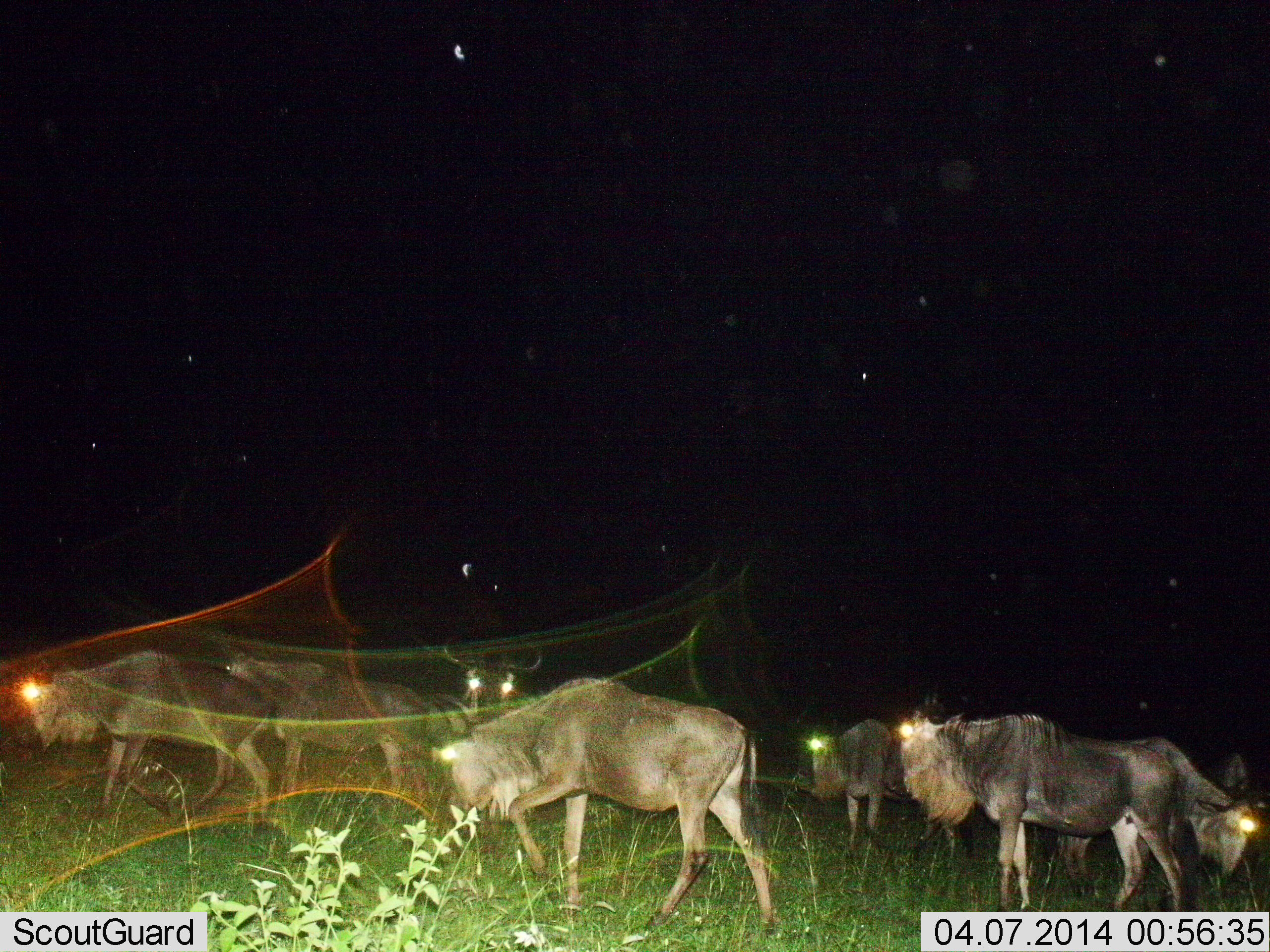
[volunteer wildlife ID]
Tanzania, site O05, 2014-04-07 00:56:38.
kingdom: Animalia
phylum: Chordata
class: Mammalia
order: Artiodactyla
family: Bovidae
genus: Connochaetes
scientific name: Connochaetes taurinus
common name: blue wildebeest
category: wildebeest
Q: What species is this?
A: Wildebeest (blue wildebeest) (Connochaetes taurinus).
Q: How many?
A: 7.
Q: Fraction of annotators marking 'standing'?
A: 70%.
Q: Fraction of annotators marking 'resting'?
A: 0%.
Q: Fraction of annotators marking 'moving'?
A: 70%.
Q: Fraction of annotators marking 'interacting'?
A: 0%.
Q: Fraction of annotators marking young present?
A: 0%.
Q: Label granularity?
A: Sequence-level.